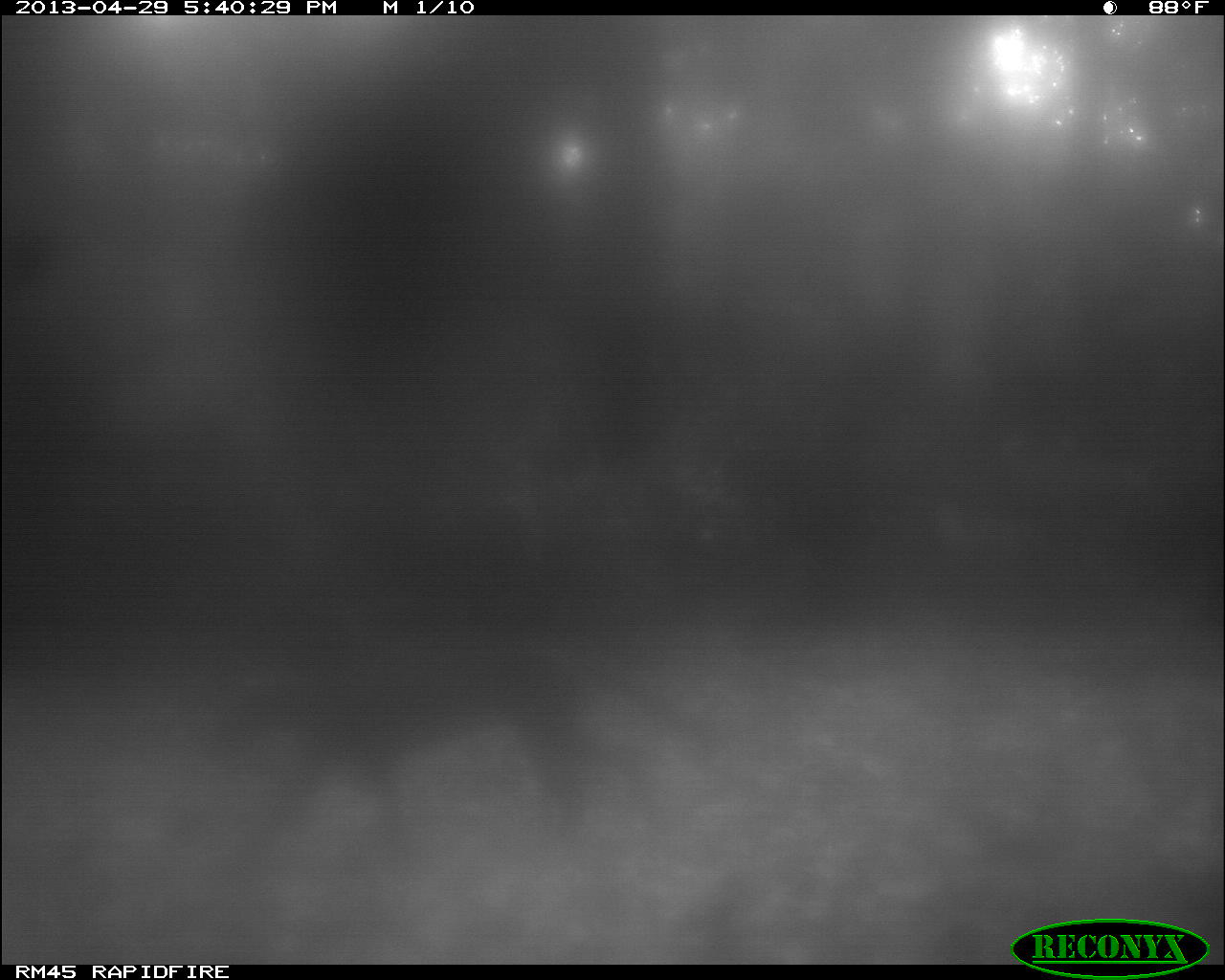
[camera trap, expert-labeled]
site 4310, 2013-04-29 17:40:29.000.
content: unidentified animal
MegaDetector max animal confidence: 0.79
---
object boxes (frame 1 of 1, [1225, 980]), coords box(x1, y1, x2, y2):
unknown: box(187, 624, 711, 849)